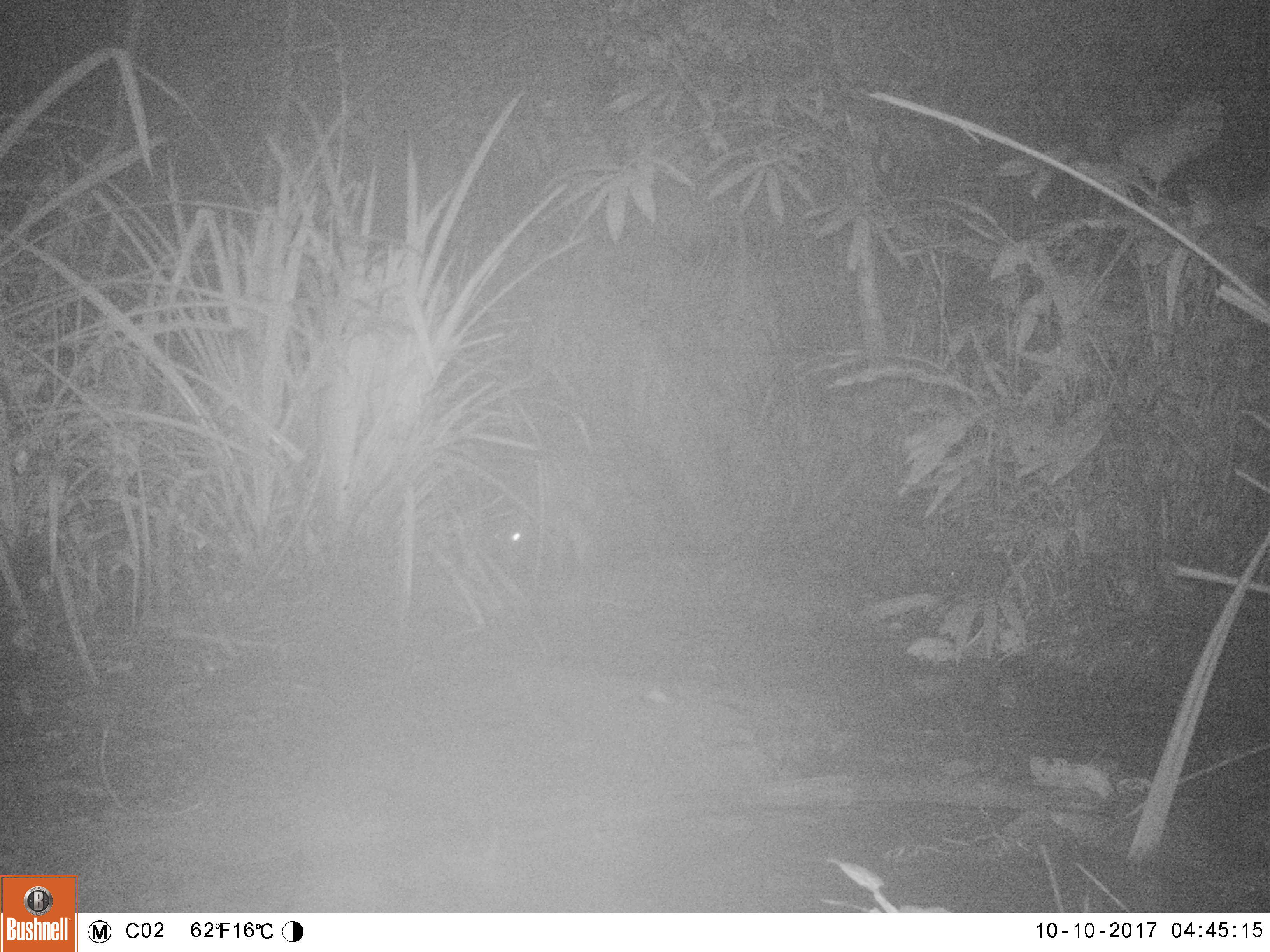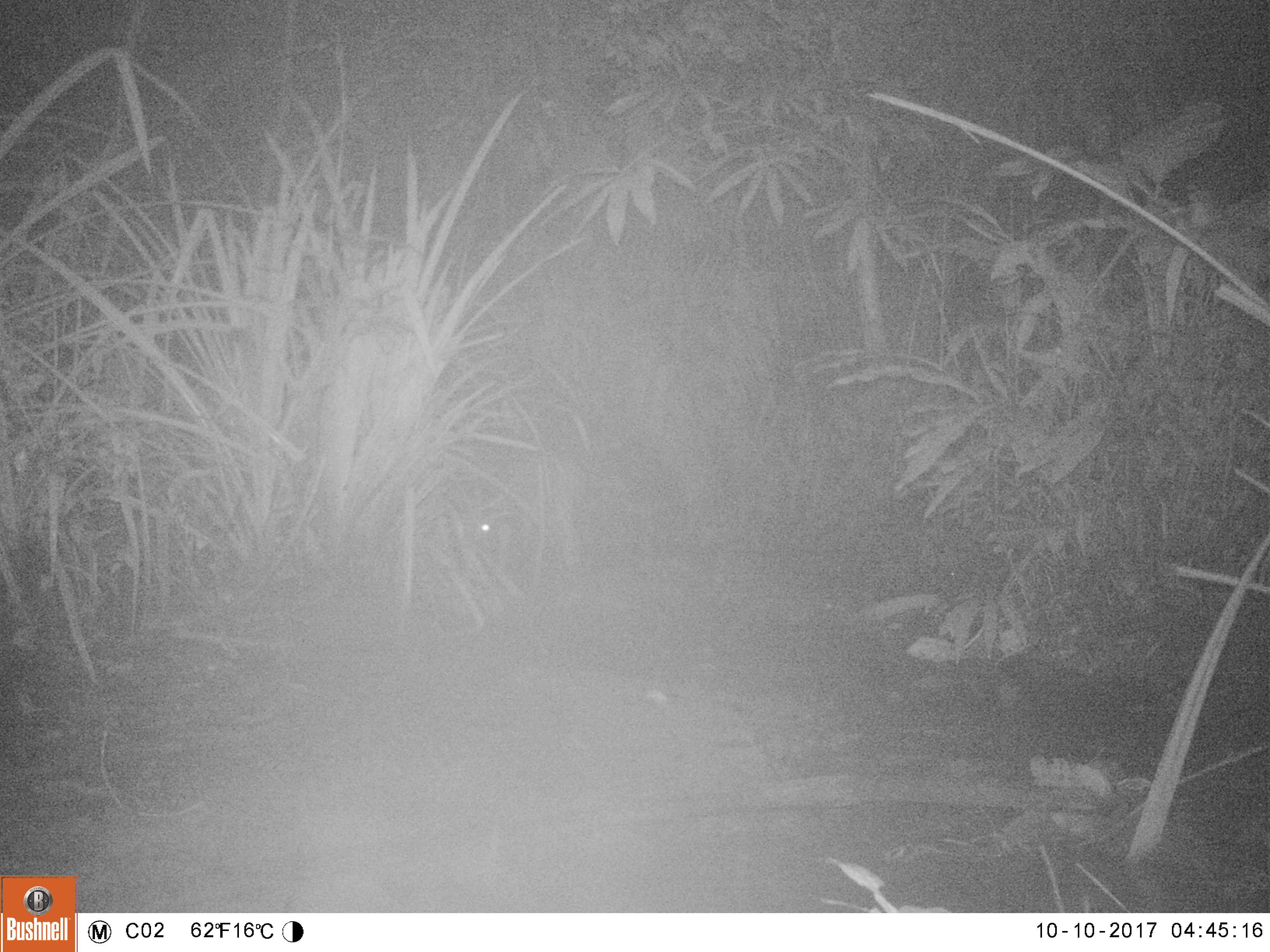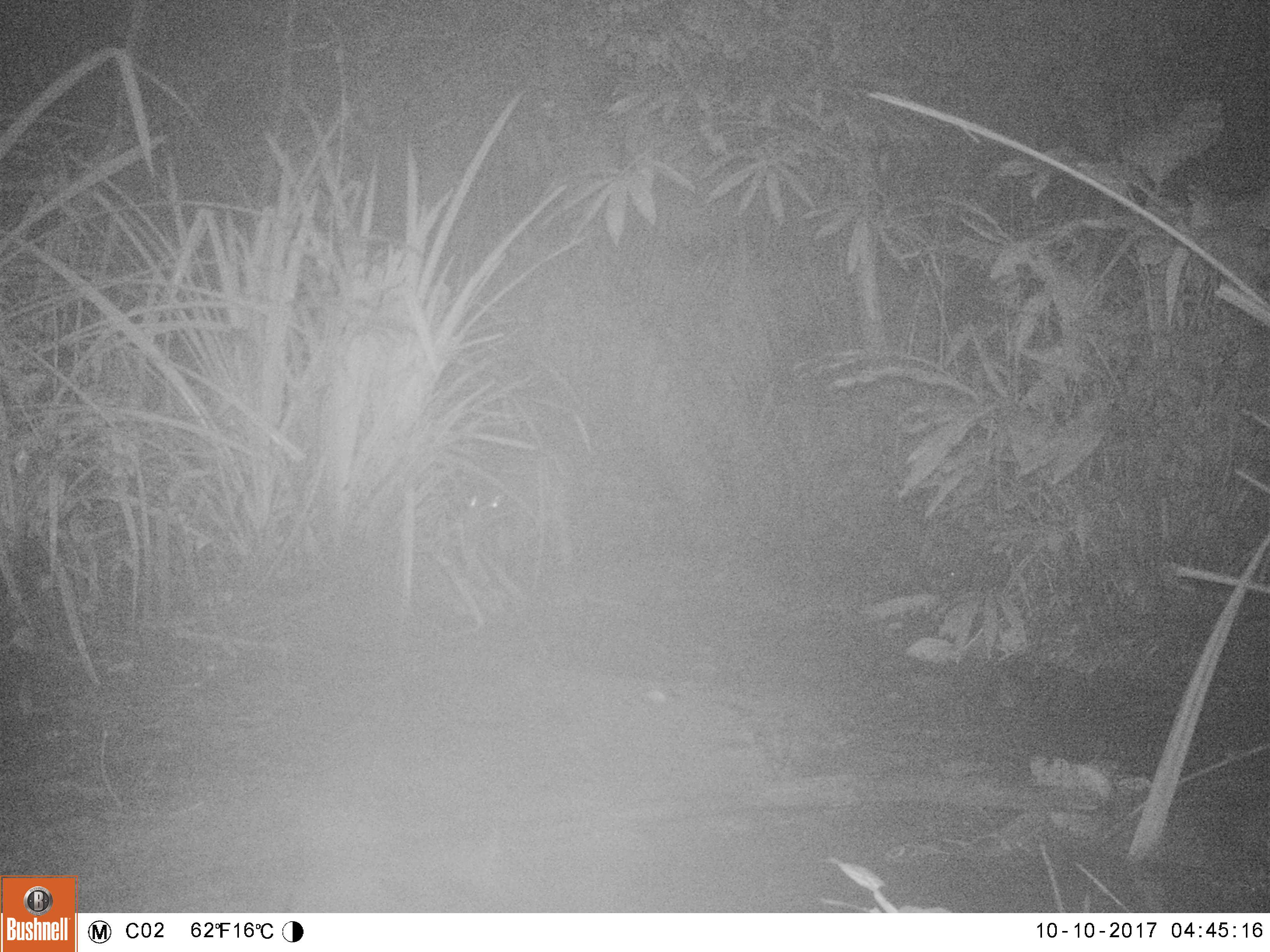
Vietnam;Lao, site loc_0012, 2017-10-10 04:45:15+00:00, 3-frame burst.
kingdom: Animalia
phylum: Chordata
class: Mammalia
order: Artiodactyla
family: Cervidae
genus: Rusa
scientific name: Rusa unicolor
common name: sambar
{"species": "sambar (Rusa unicolor)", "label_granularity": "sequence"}